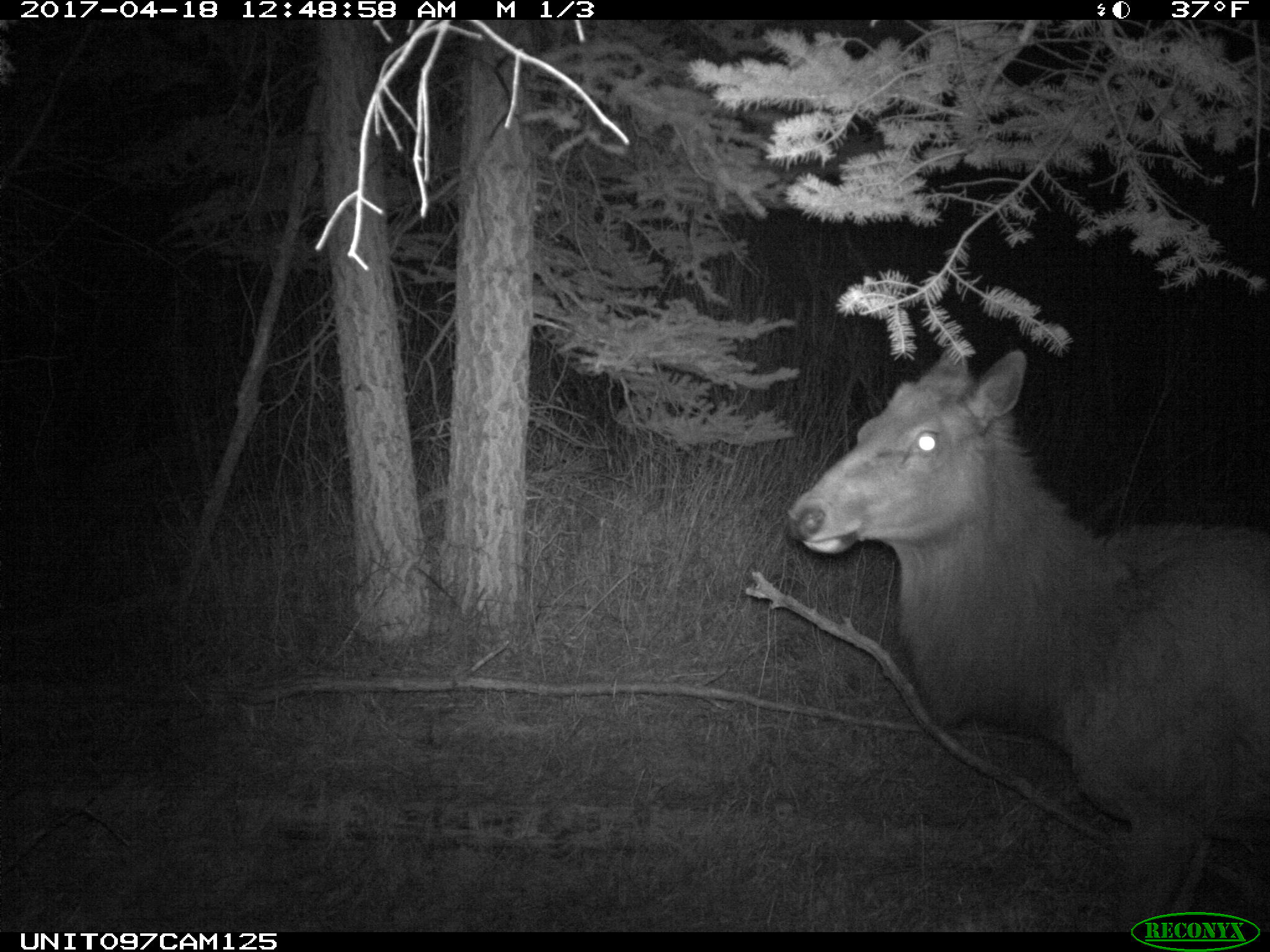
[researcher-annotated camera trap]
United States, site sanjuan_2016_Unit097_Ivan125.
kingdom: Animalia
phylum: Chordata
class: Mammalia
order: Artiodactyla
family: Cervidae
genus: Cervus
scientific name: Cervus elaphus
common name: red deer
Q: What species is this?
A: Cervus elaphus (red deer).